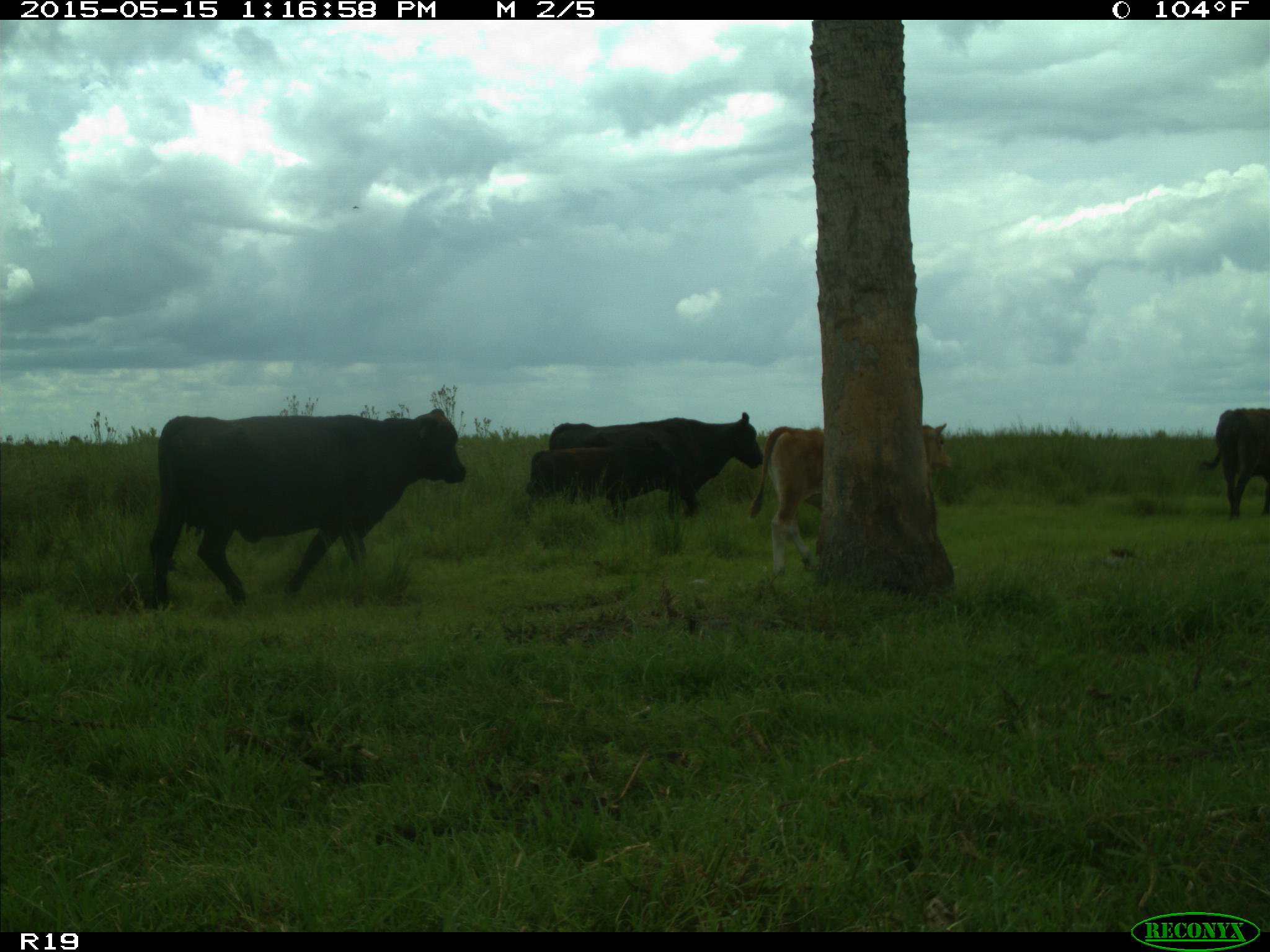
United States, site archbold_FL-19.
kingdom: Animalia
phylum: Chordata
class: Mammalia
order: Artiodactyla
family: Bovidae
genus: Bos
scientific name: Bos taurus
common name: domestic cow